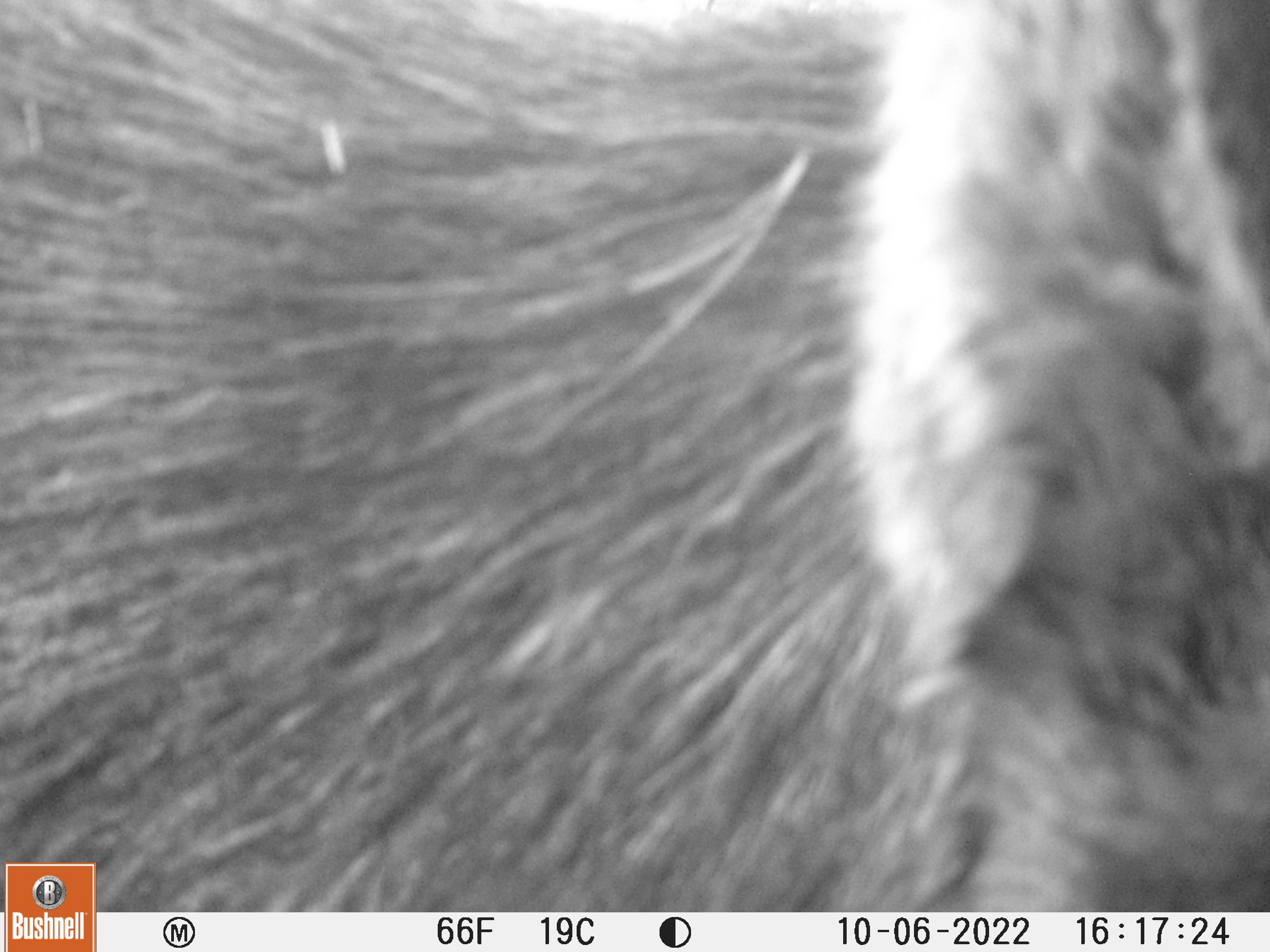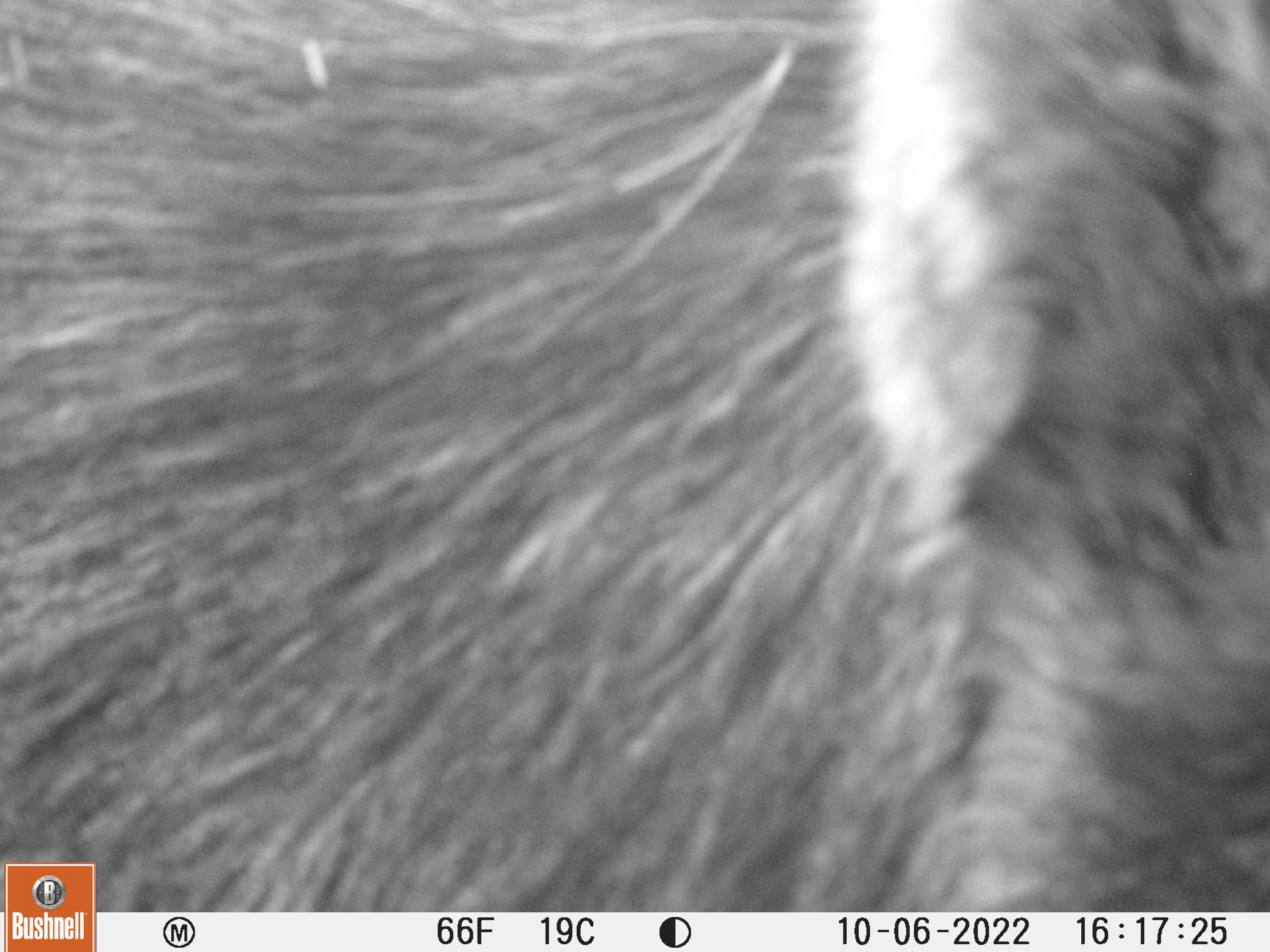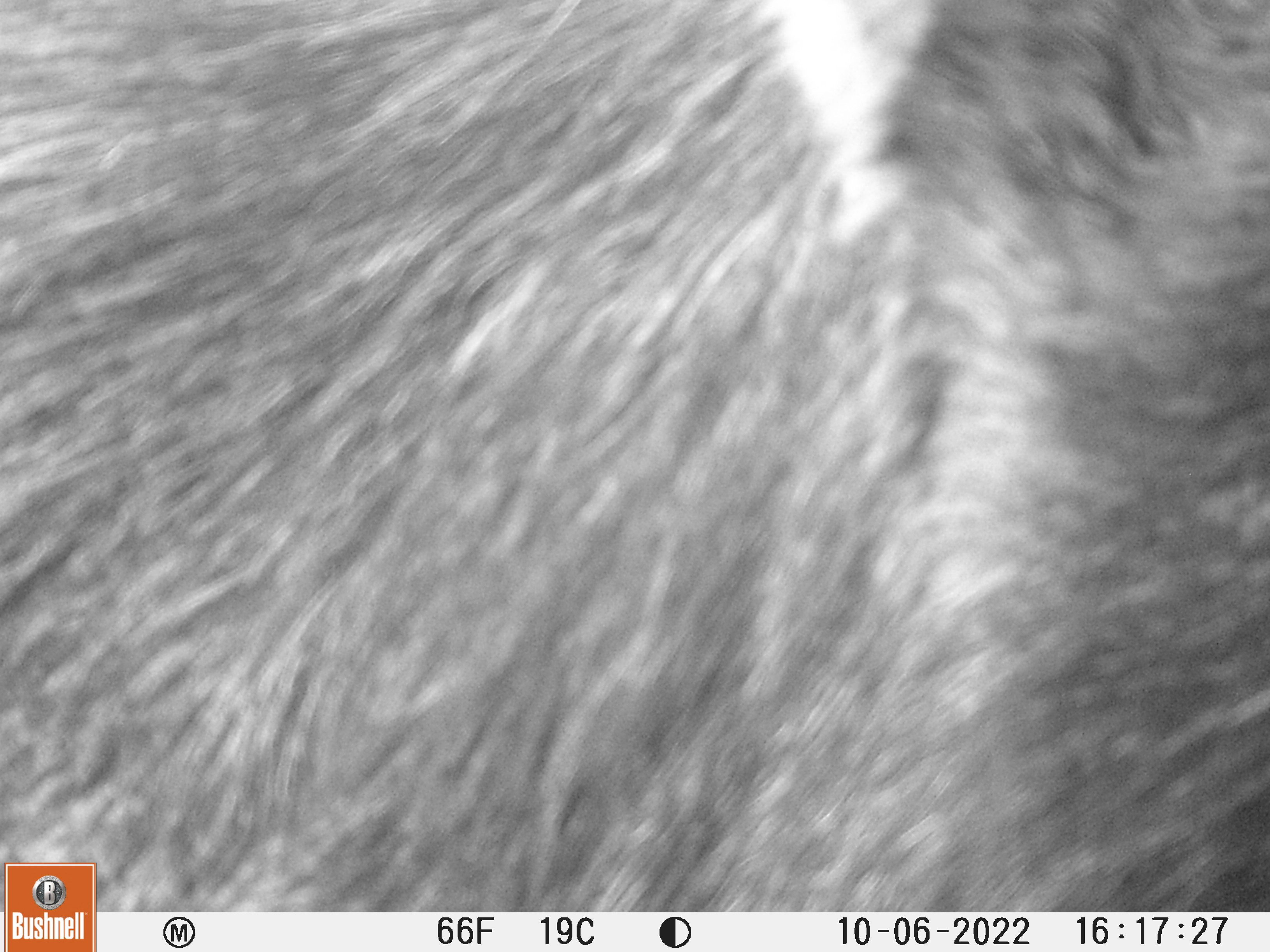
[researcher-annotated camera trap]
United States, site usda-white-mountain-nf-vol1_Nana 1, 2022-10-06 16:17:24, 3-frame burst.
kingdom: Animalia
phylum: Chordata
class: Mammalia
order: Artiodactyla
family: Cervidae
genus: Alces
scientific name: Alces alces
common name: moose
Moose (Alces alces).